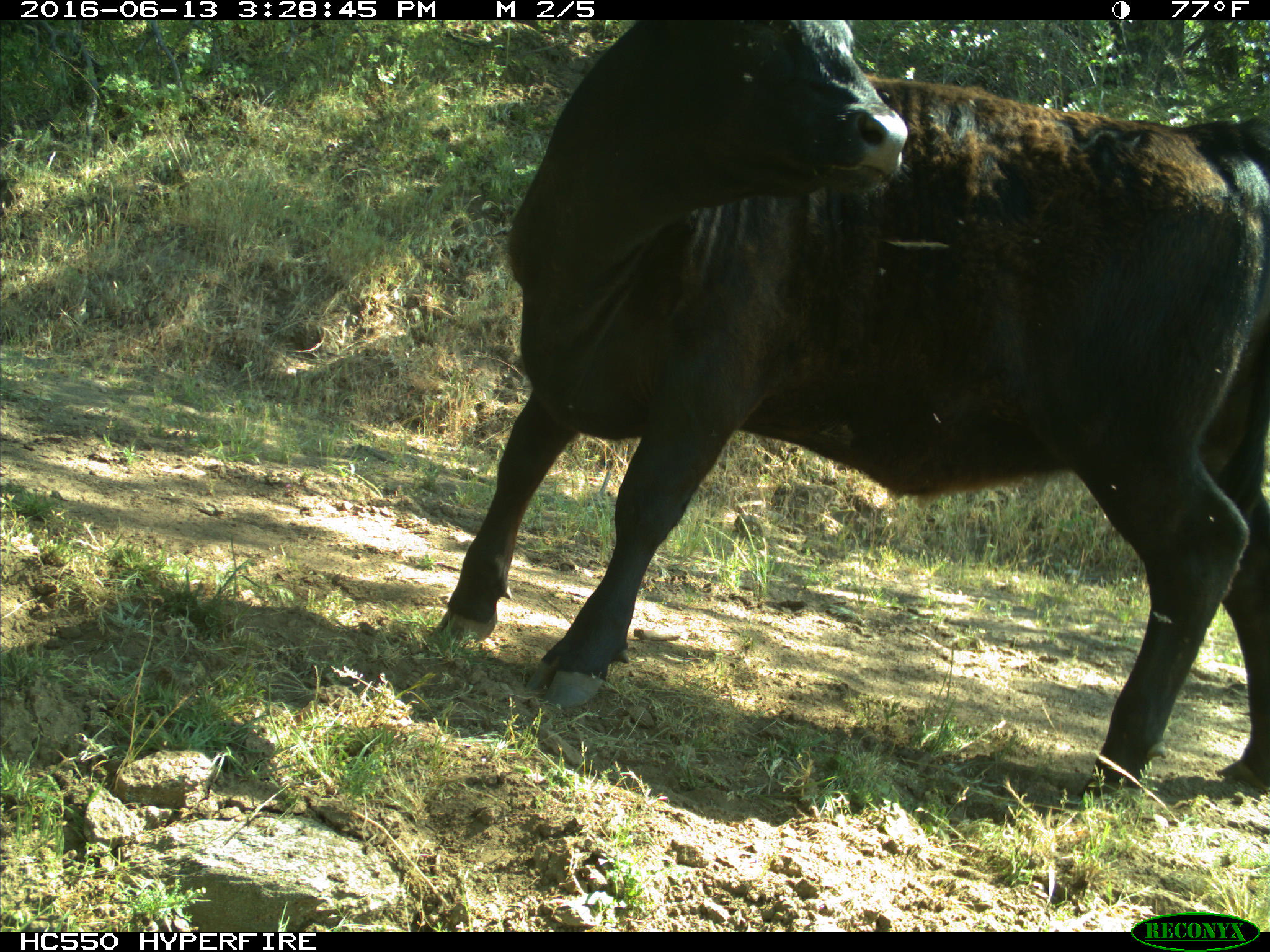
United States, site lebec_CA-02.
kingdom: Animalia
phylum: Chordata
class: Mammalia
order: Artiodactyla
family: Bovidae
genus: Bos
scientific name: Bos taurus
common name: domestic cow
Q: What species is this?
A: Bos taurus (domestic cow).